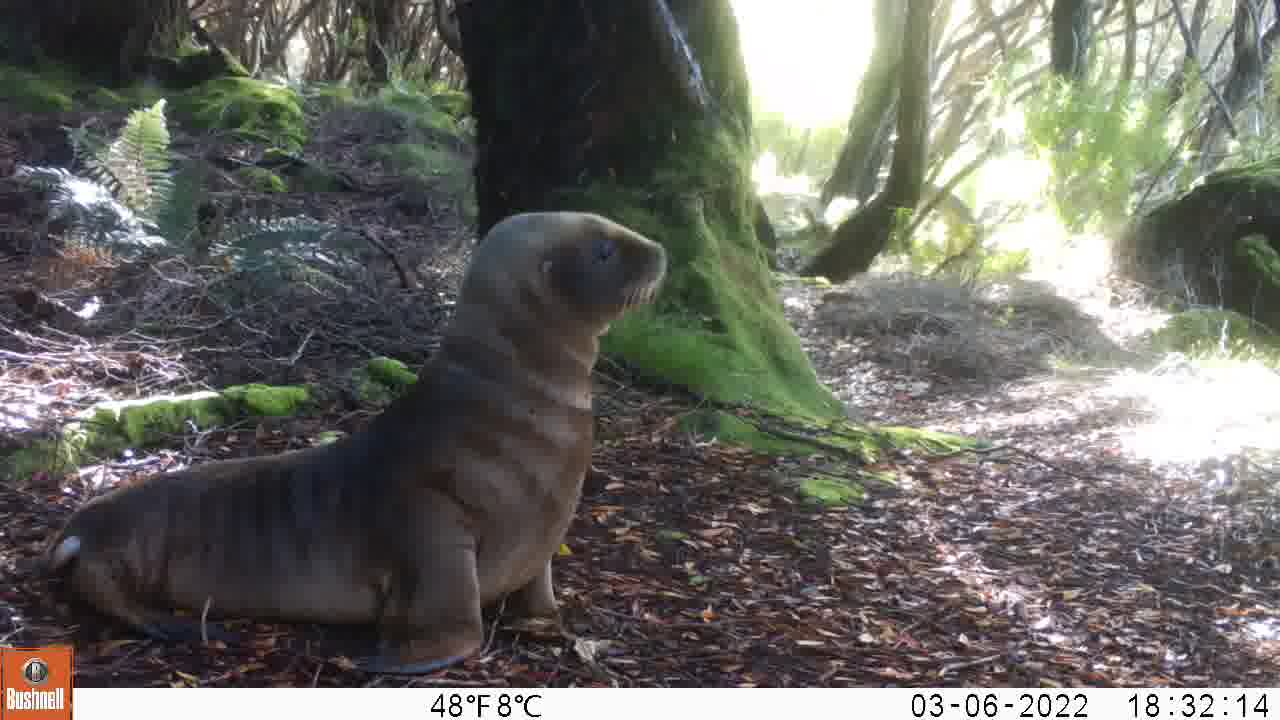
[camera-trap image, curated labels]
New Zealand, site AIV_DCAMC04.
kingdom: Animalia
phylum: Chordata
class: Mammalia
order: Carnivora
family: Otariidae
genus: Phocarctos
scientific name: Phocarctos hookeri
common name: new zealand sea lion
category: sealion